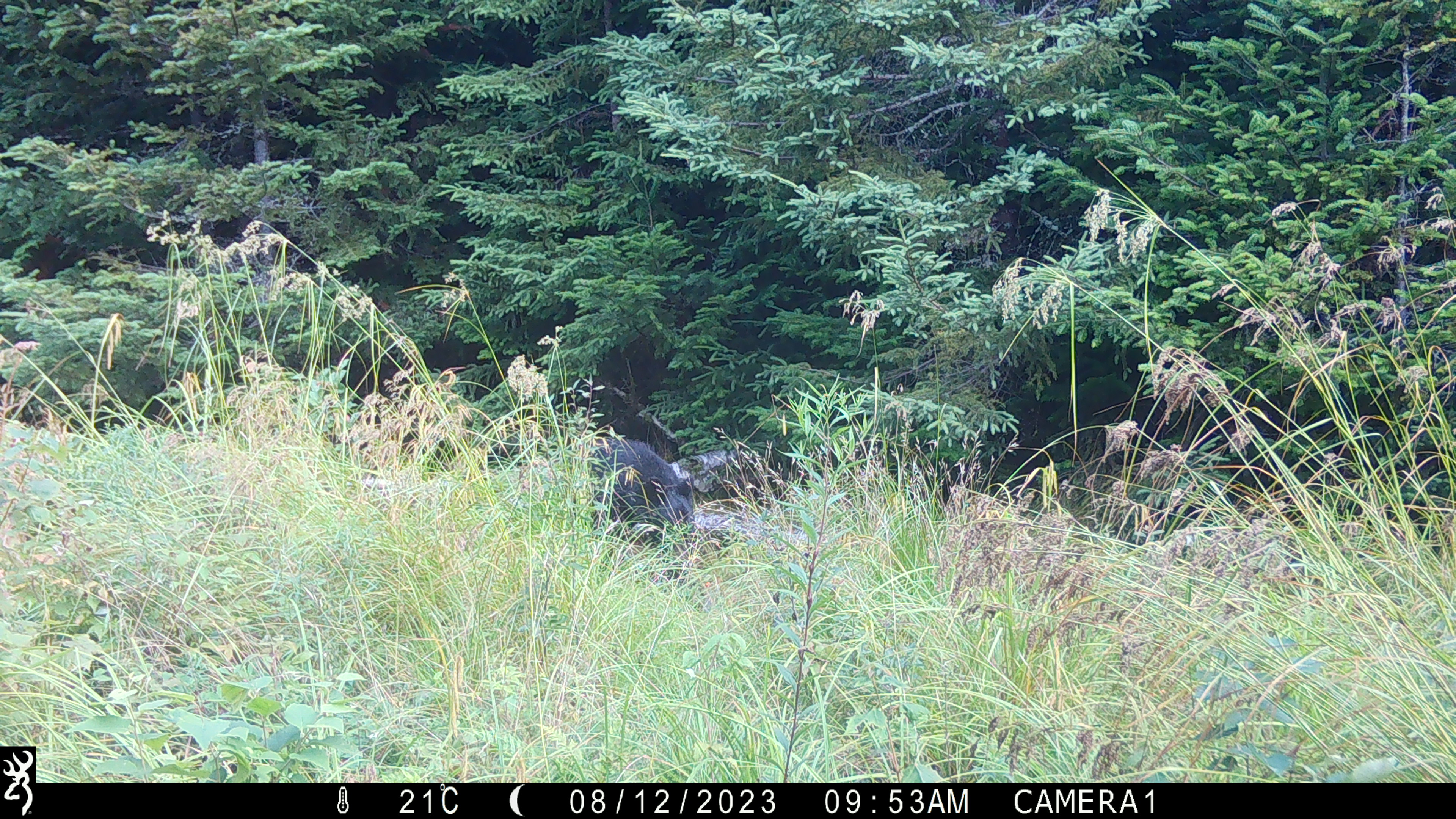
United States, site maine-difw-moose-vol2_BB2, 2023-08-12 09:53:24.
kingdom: Animalia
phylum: Chordata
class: Mammalia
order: Carnivora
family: Ursidae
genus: Ursus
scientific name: Ursus americanus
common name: black bear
Black bear (Ursus americanus).